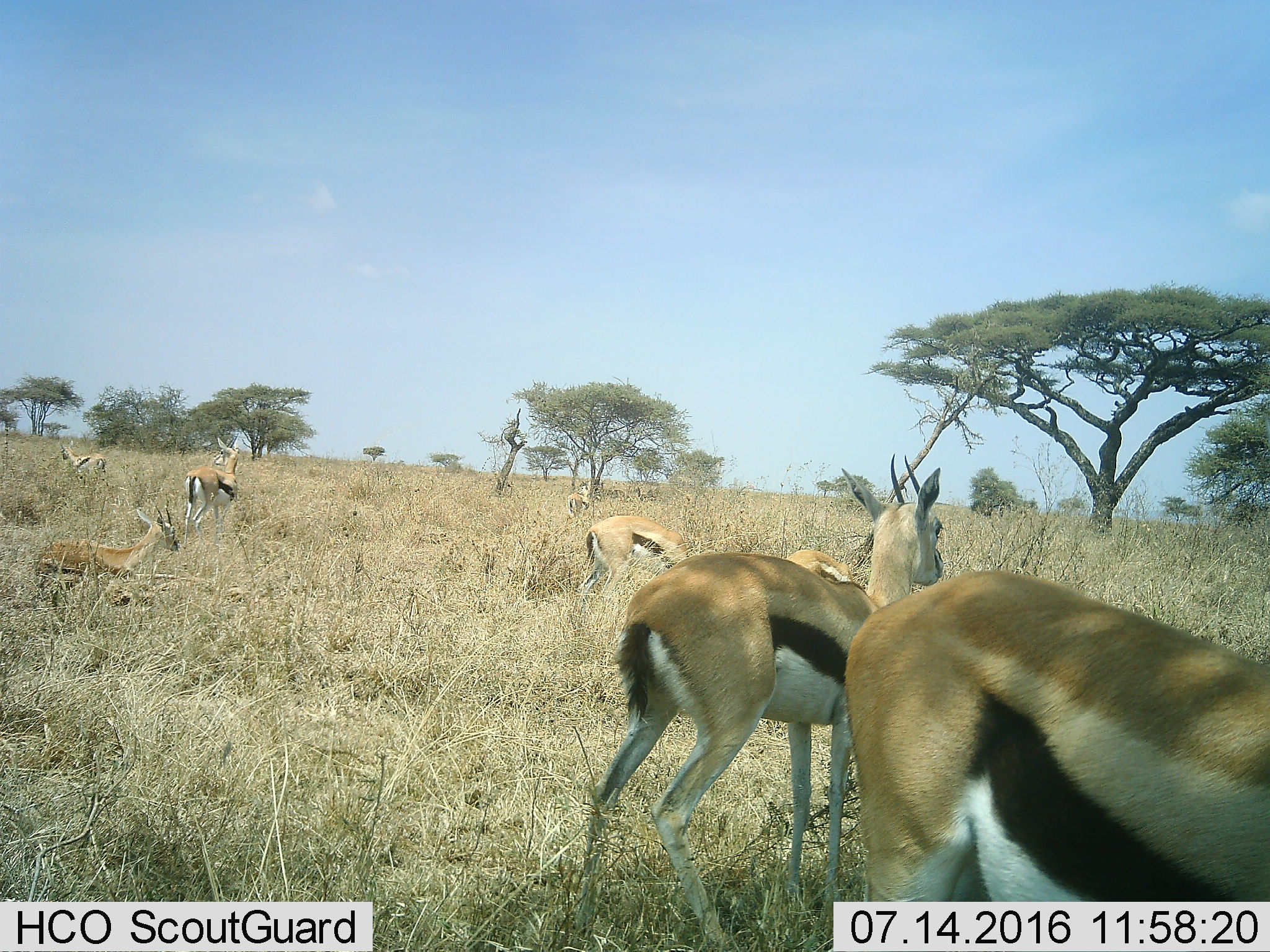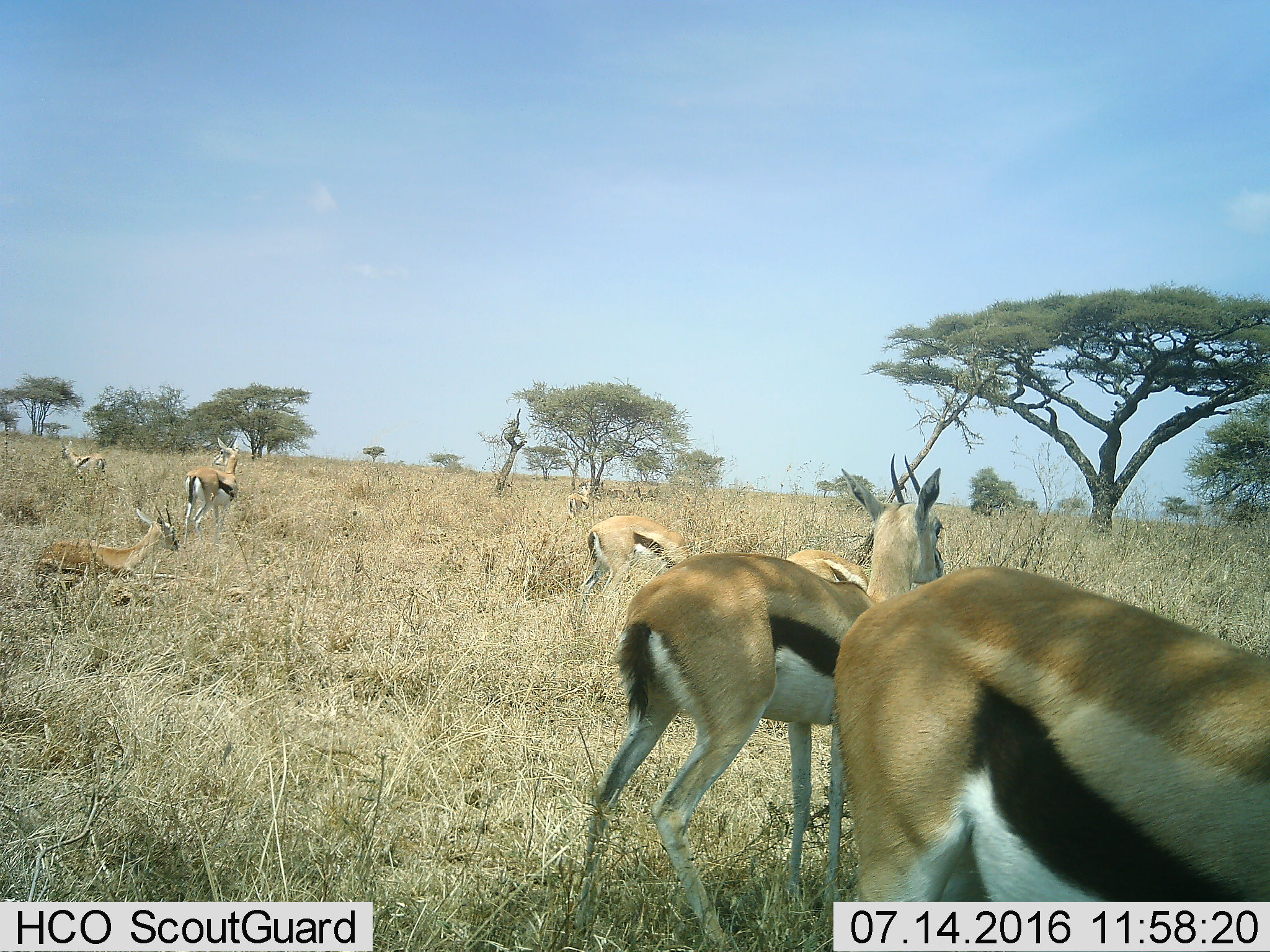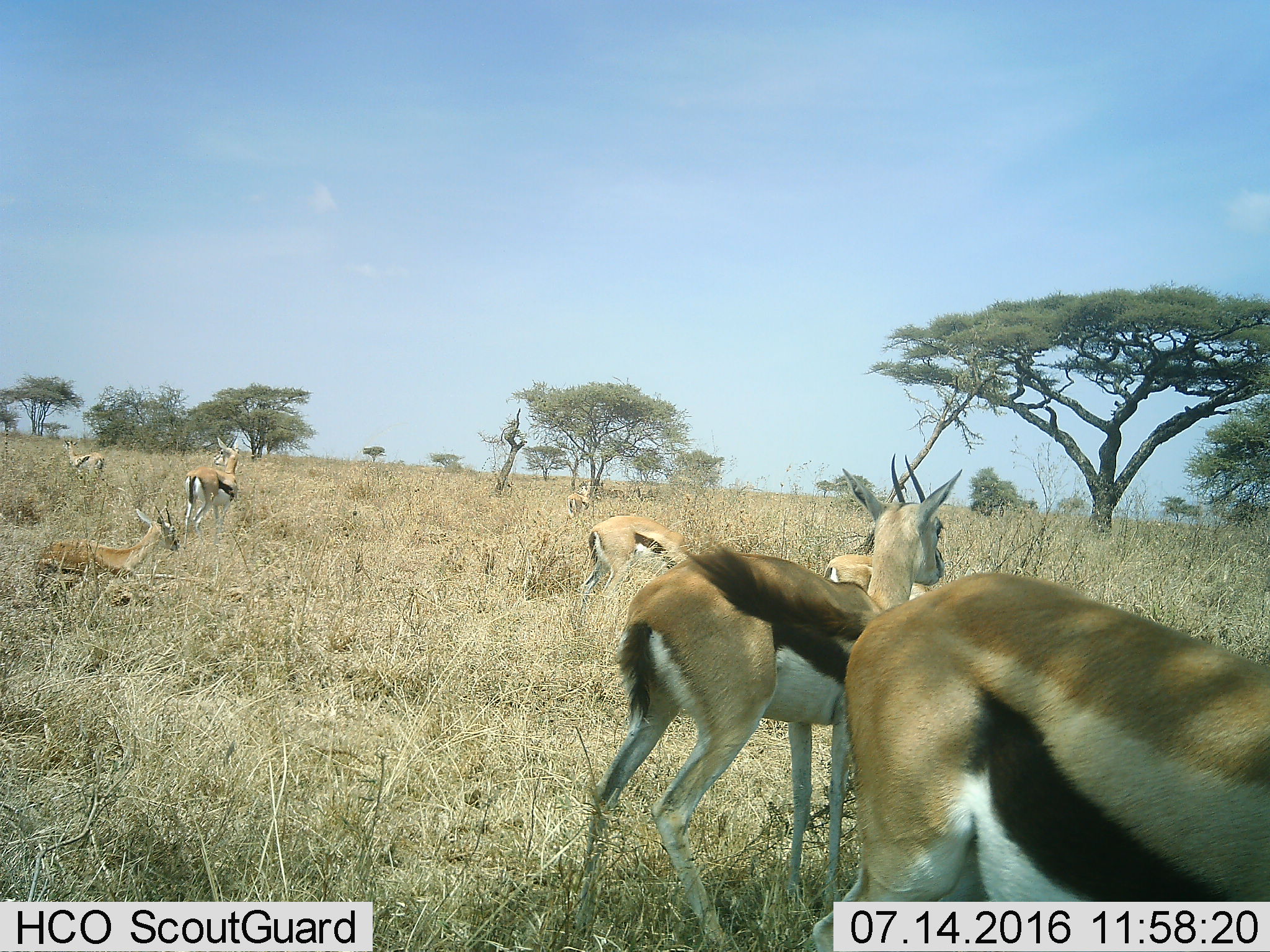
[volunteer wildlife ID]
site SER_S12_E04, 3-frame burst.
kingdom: Animalia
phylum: Chordata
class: Mammalia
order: Artiodactyla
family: Bovidae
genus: Eudorcas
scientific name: Eudorcas thomsonii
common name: thomson's gazelle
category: gazellethomsons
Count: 8.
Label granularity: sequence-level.